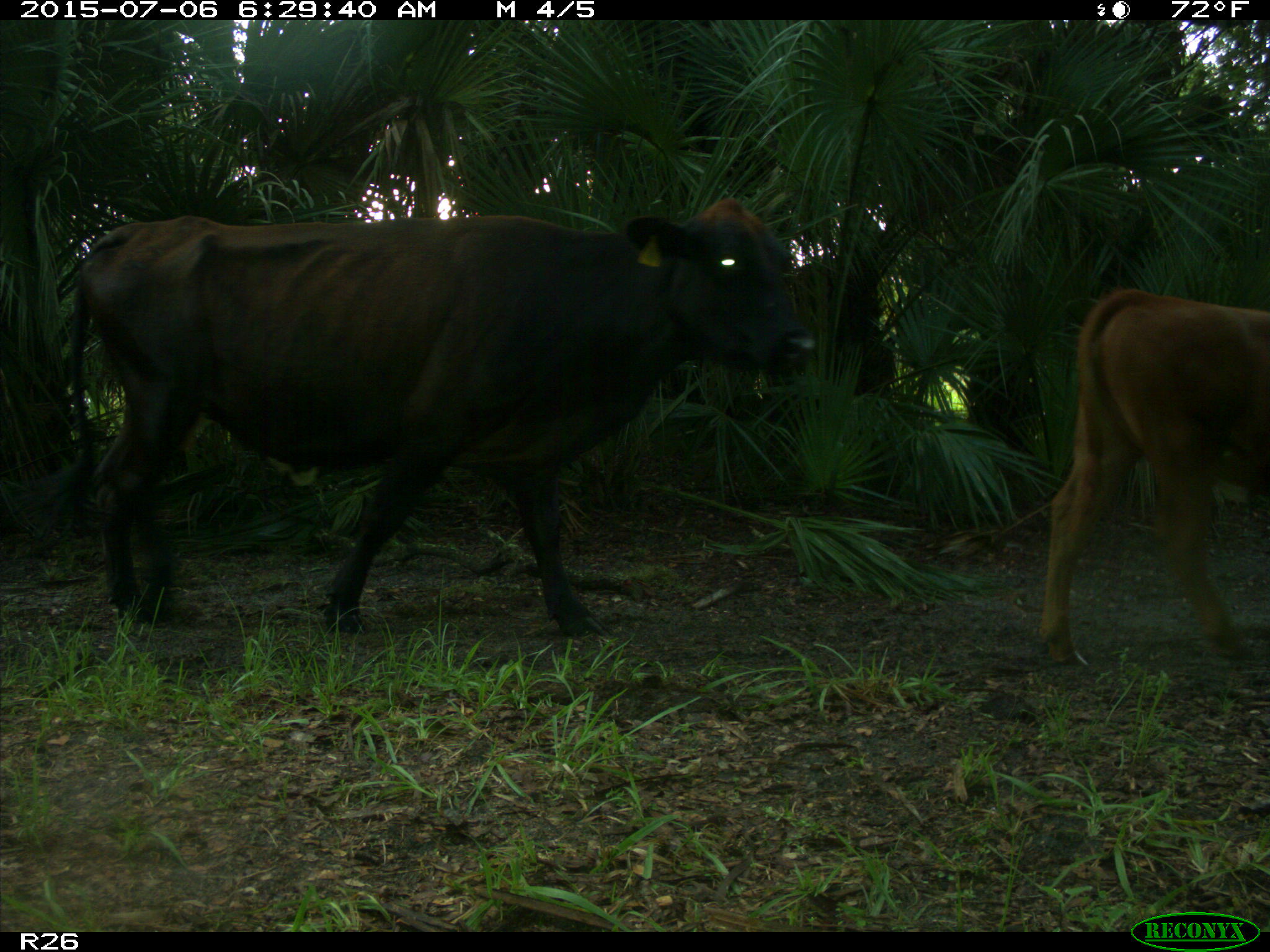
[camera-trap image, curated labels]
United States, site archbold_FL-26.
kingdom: Animalia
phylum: Chordata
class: Mammalia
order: Artiodactyla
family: Bovidae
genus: Bos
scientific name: Bos taurus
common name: domestic cow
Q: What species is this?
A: Bos taurus (domestic cow).